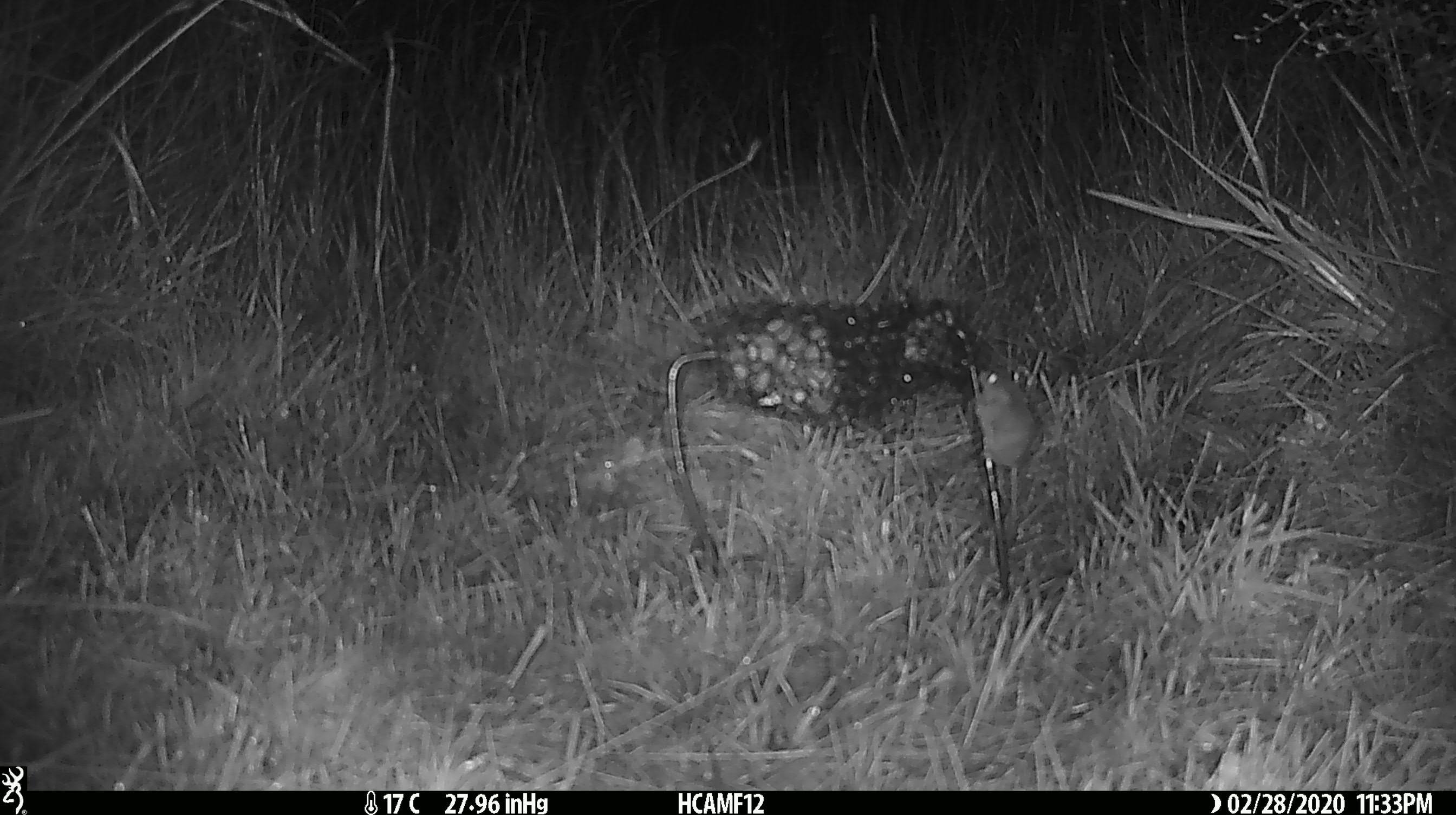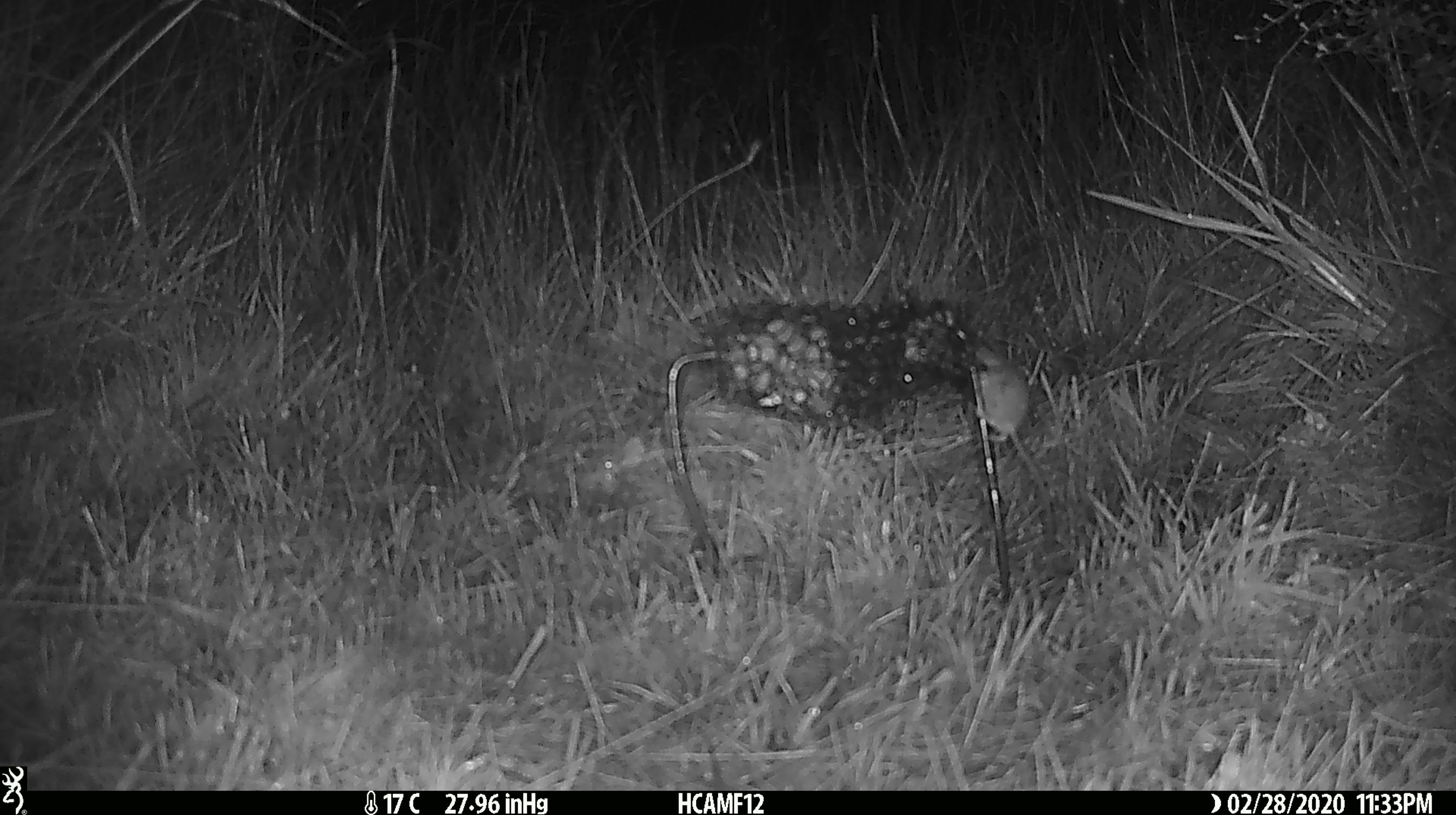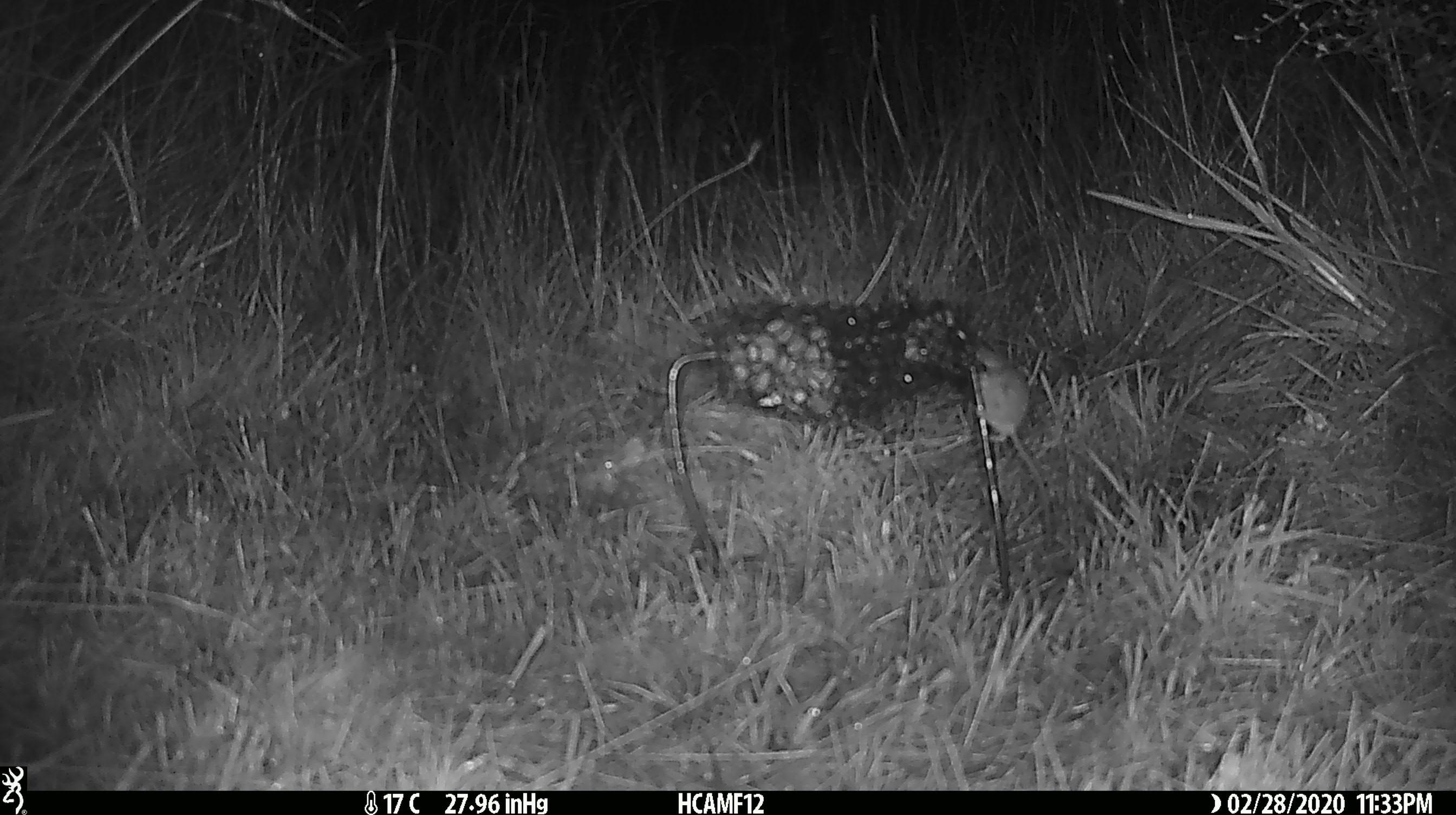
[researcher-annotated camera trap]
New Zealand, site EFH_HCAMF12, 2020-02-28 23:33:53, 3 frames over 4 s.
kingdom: Animalia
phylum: Chordata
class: Mammalia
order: Rodentia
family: Muridae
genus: Mus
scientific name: Mus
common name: mouse